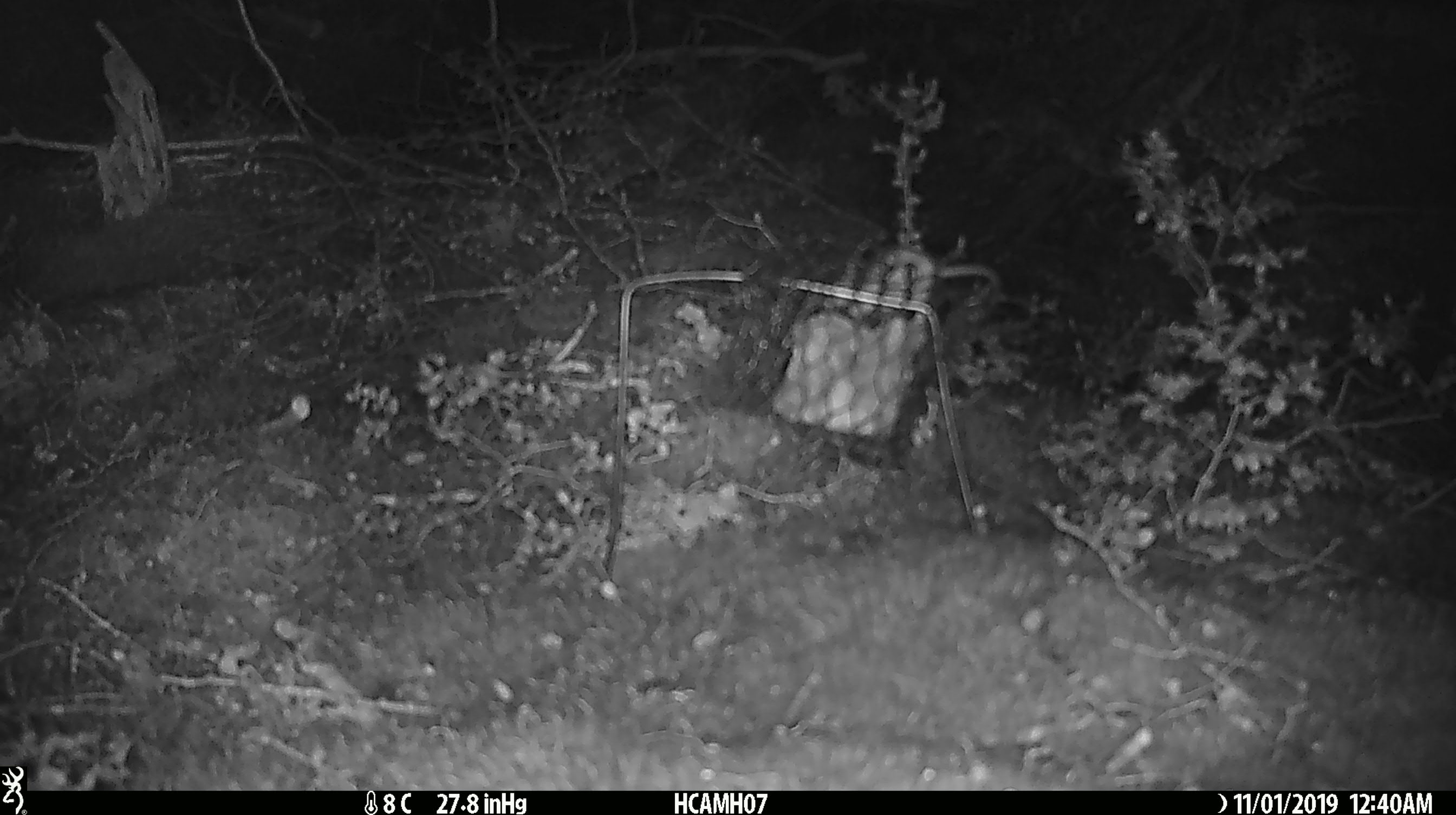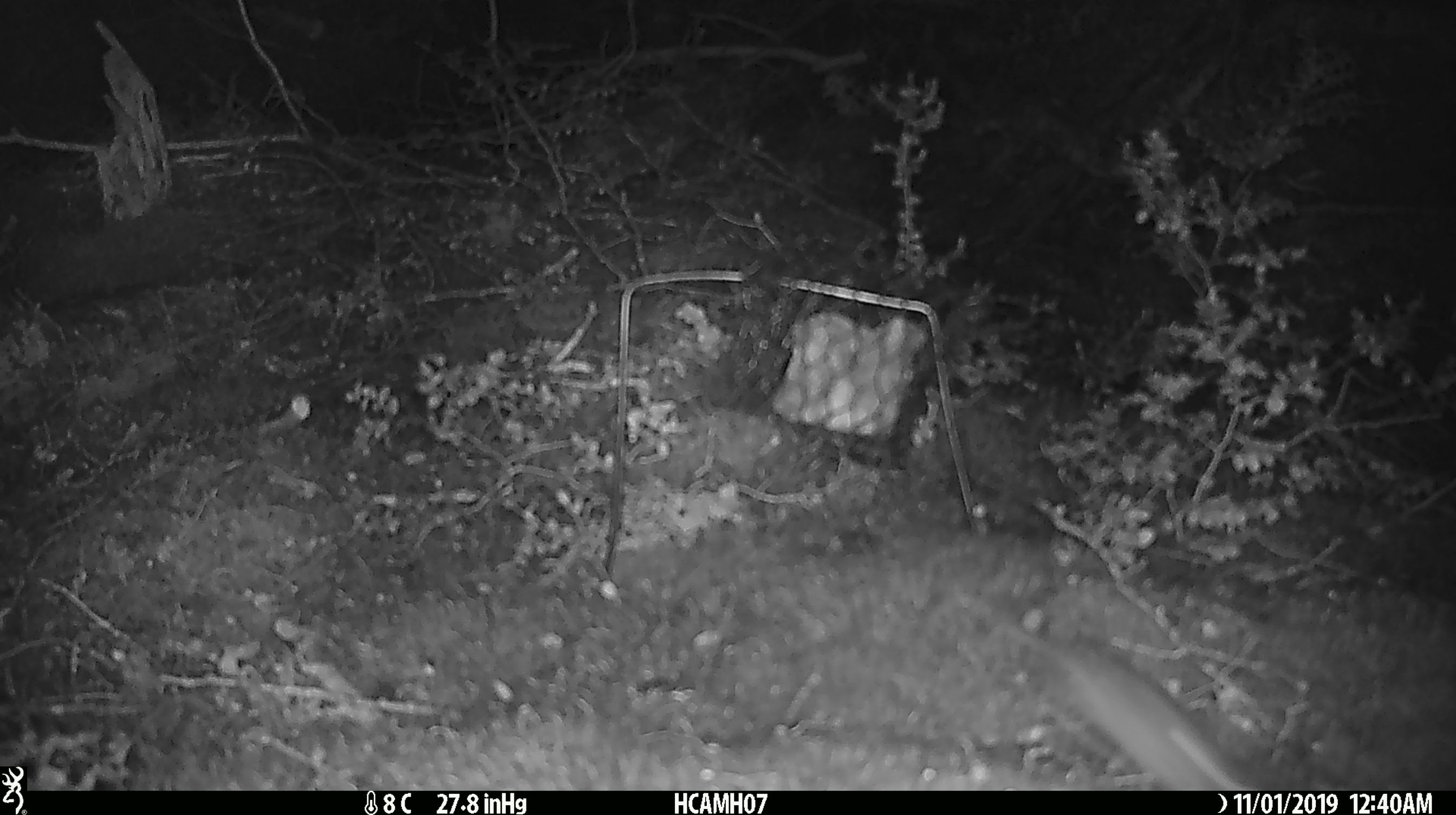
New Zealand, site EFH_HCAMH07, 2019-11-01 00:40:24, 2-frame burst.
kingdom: Animalia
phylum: Chordata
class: Mammalia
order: Rodentia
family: Muridae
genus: Mus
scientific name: Mus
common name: mouse